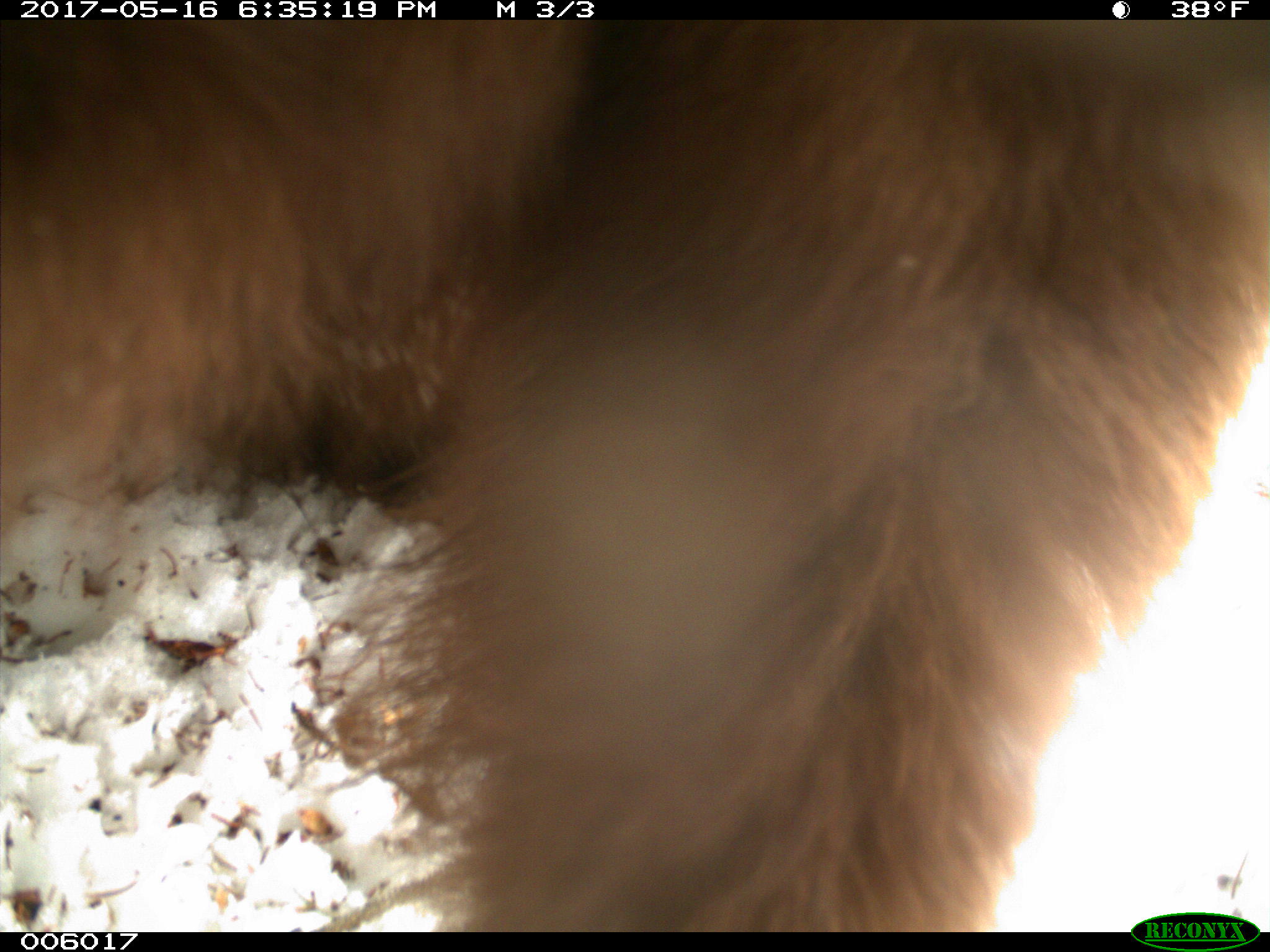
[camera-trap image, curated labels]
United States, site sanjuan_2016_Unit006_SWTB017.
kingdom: Animalia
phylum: Chordata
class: Mammalia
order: Carnivora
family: Ursidae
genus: Ursus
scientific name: Ursus americanus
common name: american black bear